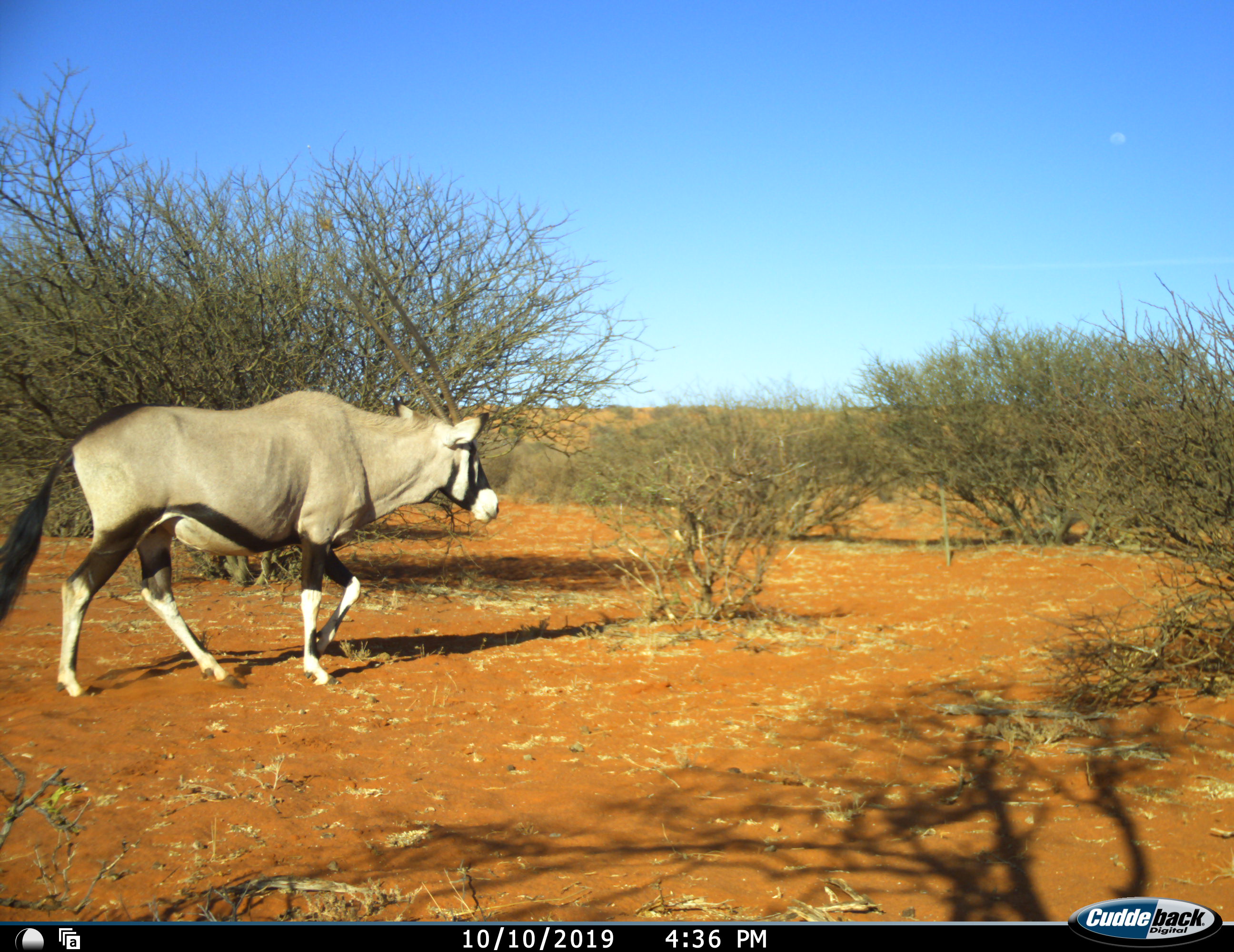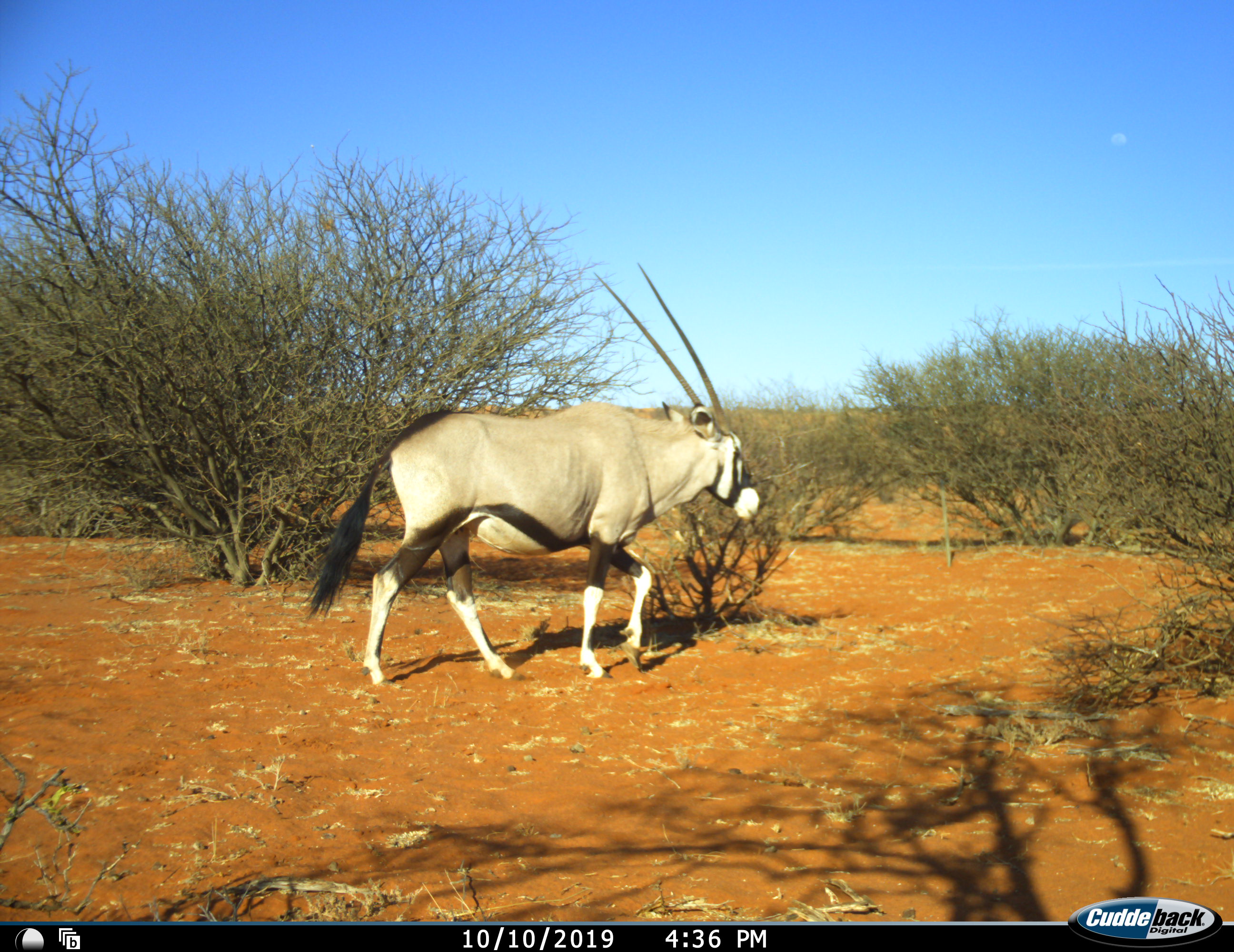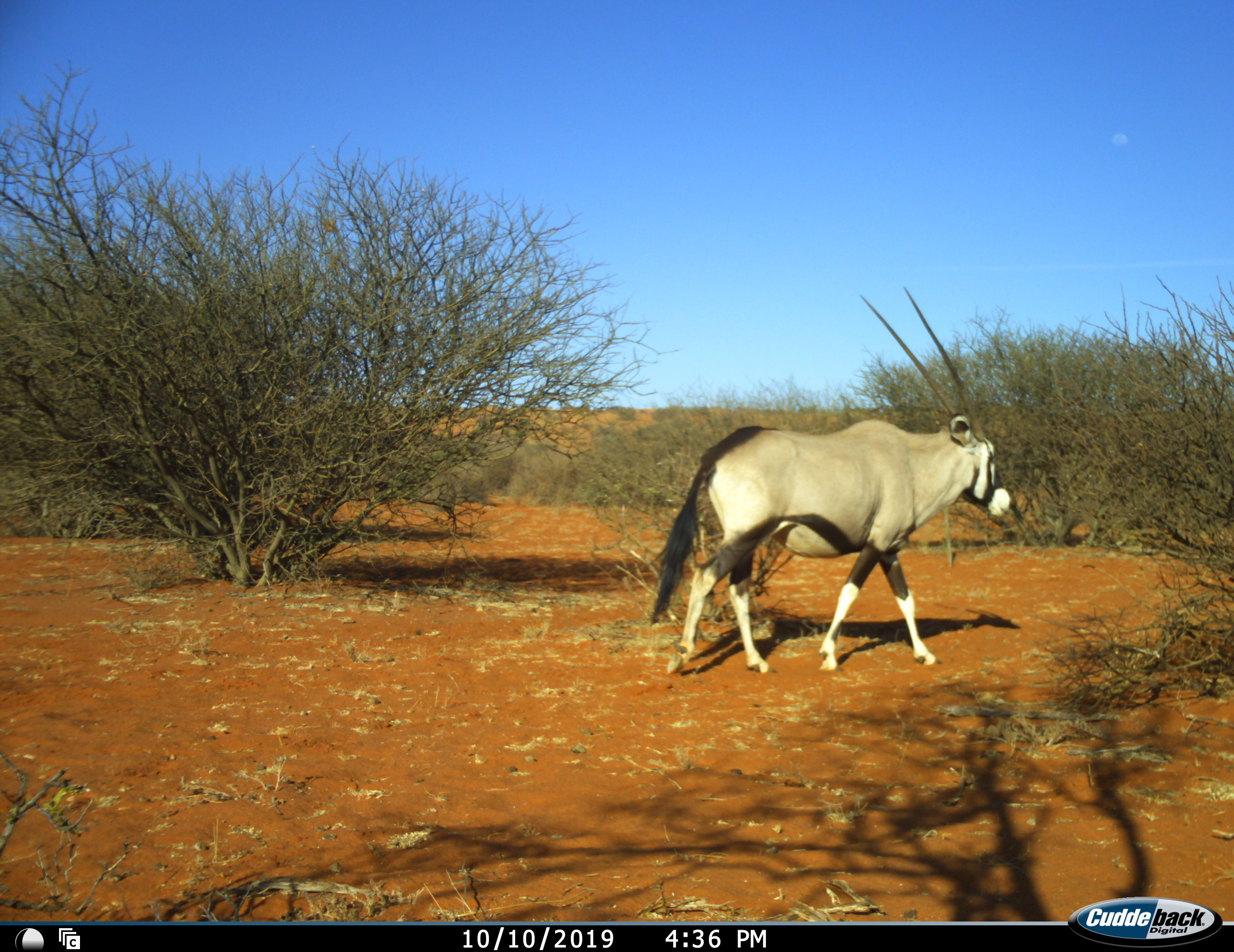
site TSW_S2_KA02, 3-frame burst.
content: unidentified animal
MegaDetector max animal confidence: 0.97